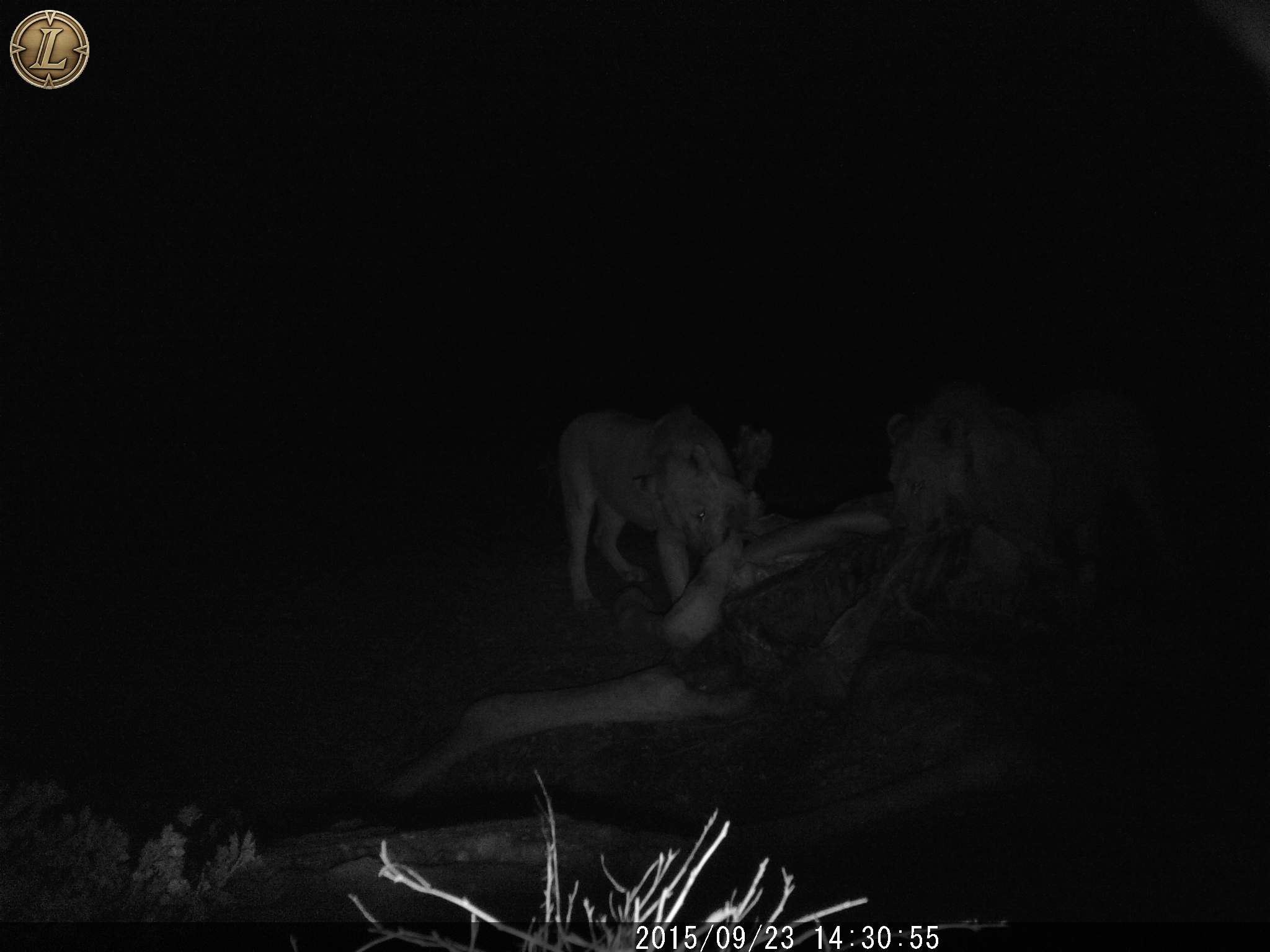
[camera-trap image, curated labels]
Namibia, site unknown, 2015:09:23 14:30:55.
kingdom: Animalia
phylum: Chordata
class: Mammalia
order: Carnivora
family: Felidae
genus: Panthera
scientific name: Panthera leo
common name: lion